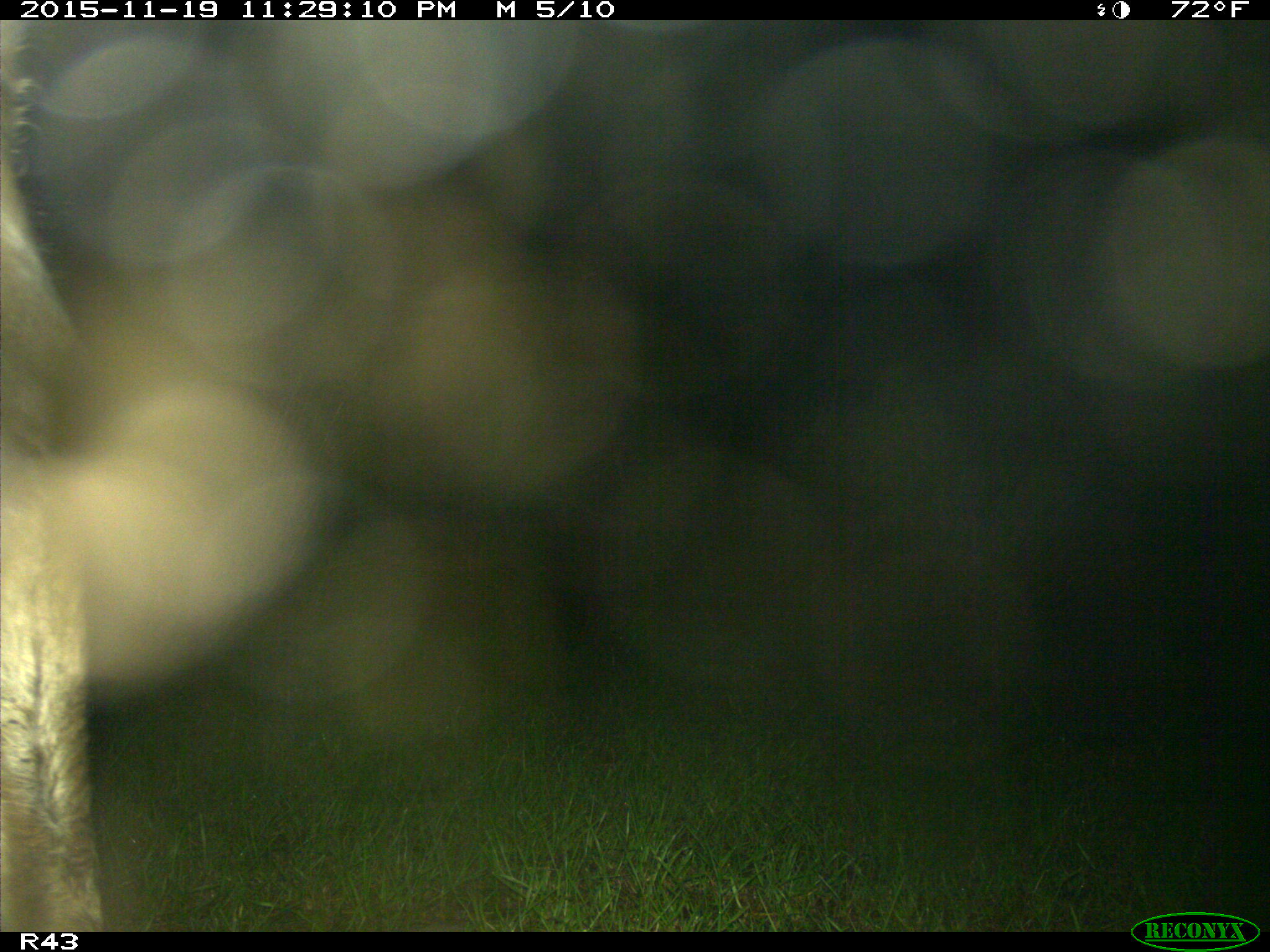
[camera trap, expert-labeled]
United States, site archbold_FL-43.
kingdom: Animalia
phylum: Chordata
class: Mammalia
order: Artiodactyla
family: Bovidae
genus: Bos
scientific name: Bos taurus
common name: domestic cow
Bos taurus (domestic cow).